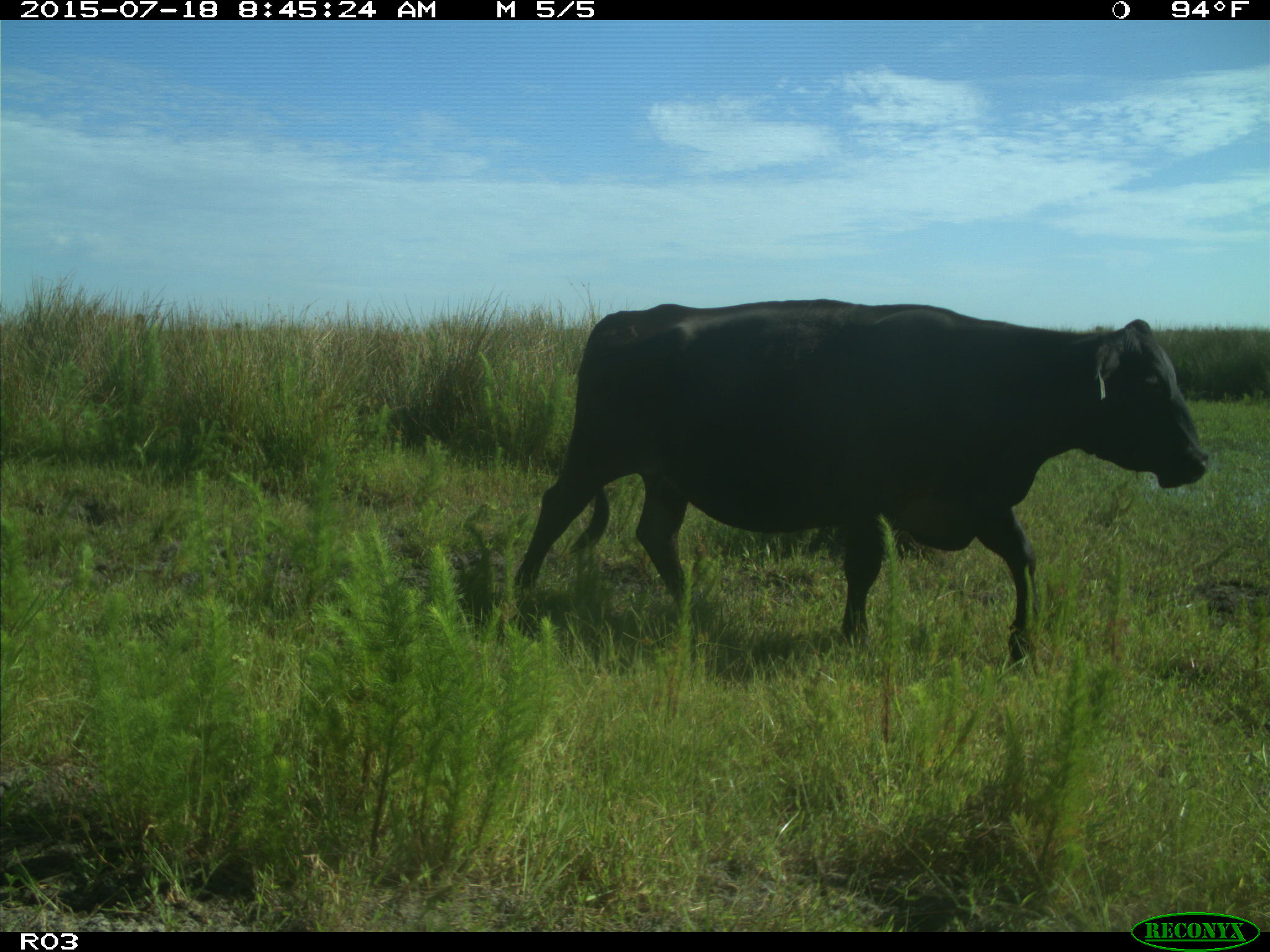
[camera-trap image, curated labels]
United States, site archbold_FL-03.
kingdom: Animalia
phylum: Chordata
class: Mammalia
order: Artiodactyla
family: Bovidae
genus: Bos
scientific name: Bos taurus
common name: domestic cow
Bos taurus (domestic cow).